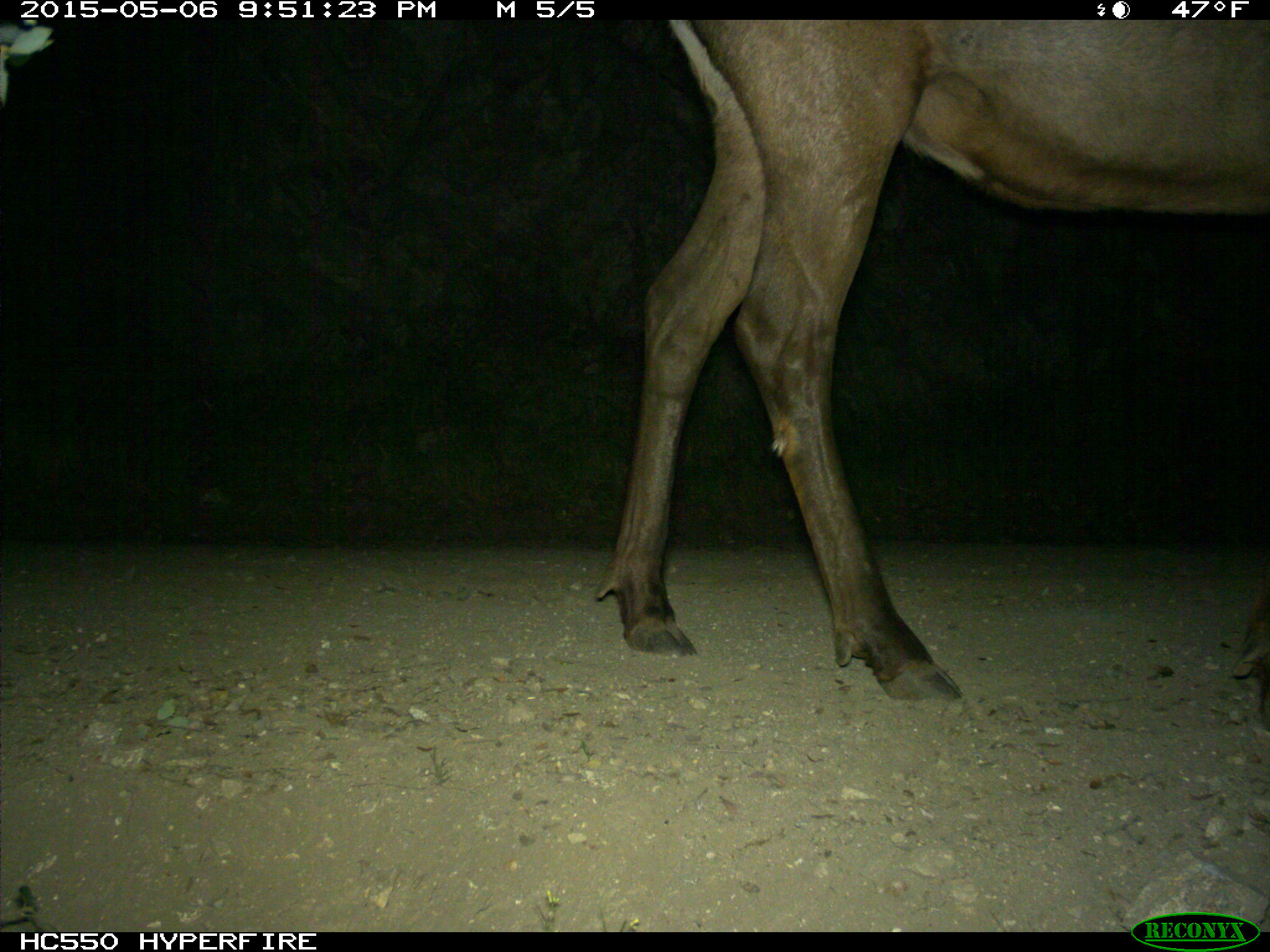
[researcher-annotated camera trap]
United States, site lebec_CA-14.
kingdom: Animalia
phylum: Chordata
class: Mammalia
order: Artiodactyla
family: Cervidae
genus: Cervus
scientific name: Cervus canadensis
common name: elk